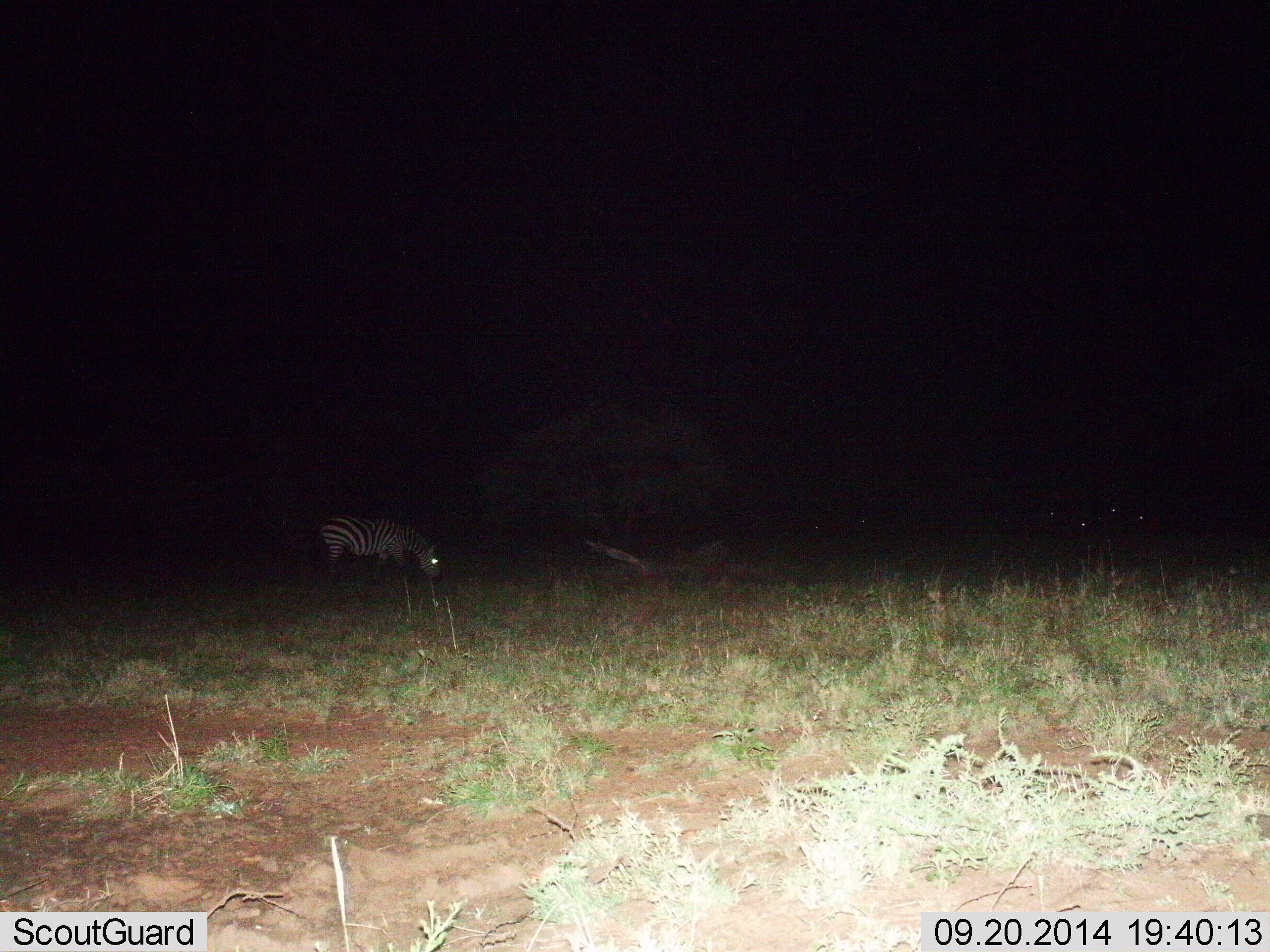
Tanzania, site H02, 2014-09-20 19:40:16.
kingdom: Animalia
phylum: Chordata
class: Mammalia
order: Perissodactyla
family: Equidae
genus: Equus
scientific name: Equus quagga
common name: plains zebra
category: zebra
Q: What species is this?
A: Zebra (plains zebra) (Equus quagga).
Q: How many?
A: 1.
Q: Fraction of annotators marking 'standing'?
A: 30%.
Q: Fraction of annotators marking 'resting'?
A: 0%.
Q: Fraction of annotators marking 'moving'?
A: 0%.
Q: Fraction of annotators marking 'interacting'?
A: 0%.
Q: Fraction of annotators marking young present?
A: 0%.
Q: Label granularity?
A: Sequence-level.